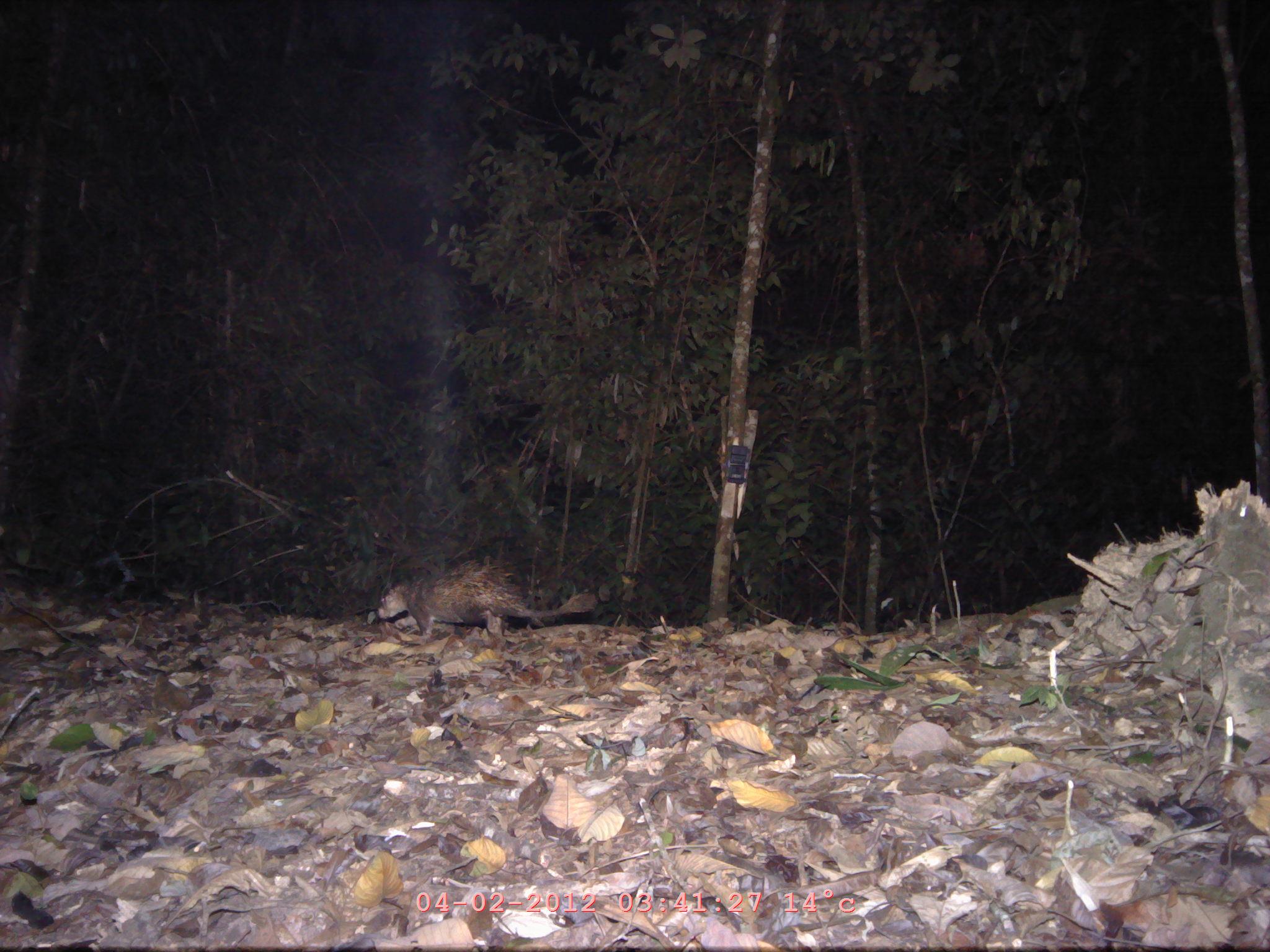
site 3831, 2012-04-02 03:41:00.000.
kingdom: Animalia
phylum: Chordata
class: Mammalia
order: Rodentia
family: Hystricidae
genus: Atherurus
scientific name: Atherurus macrourus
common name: asian brush-tailed porcupine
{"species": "Atherurus macrourus (asian brush-tailed porcupine)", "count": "1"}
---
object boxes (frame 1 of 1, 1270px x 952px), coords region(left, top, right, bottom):
atherurus macrourus: region(375, 557, 598, 645)